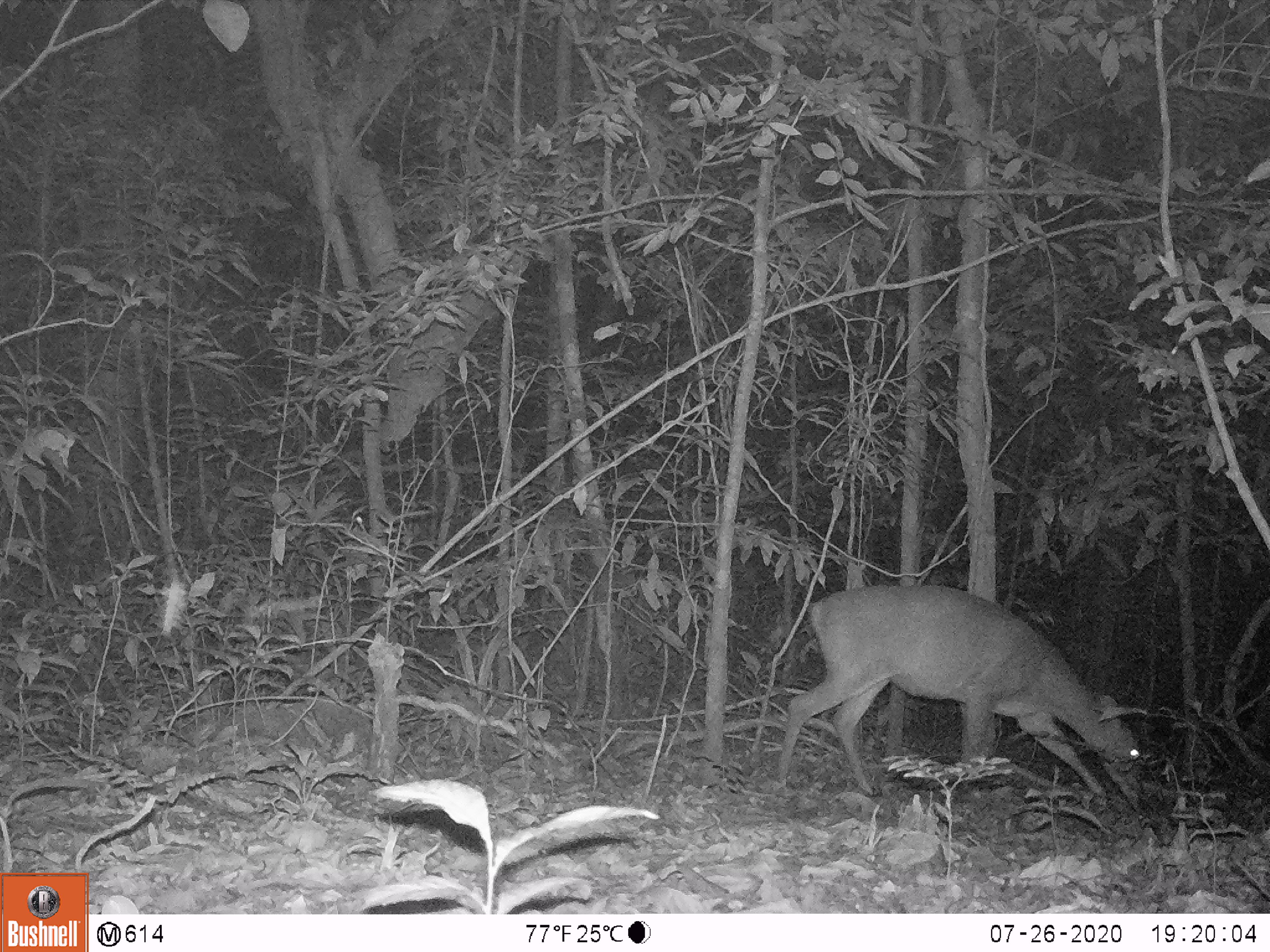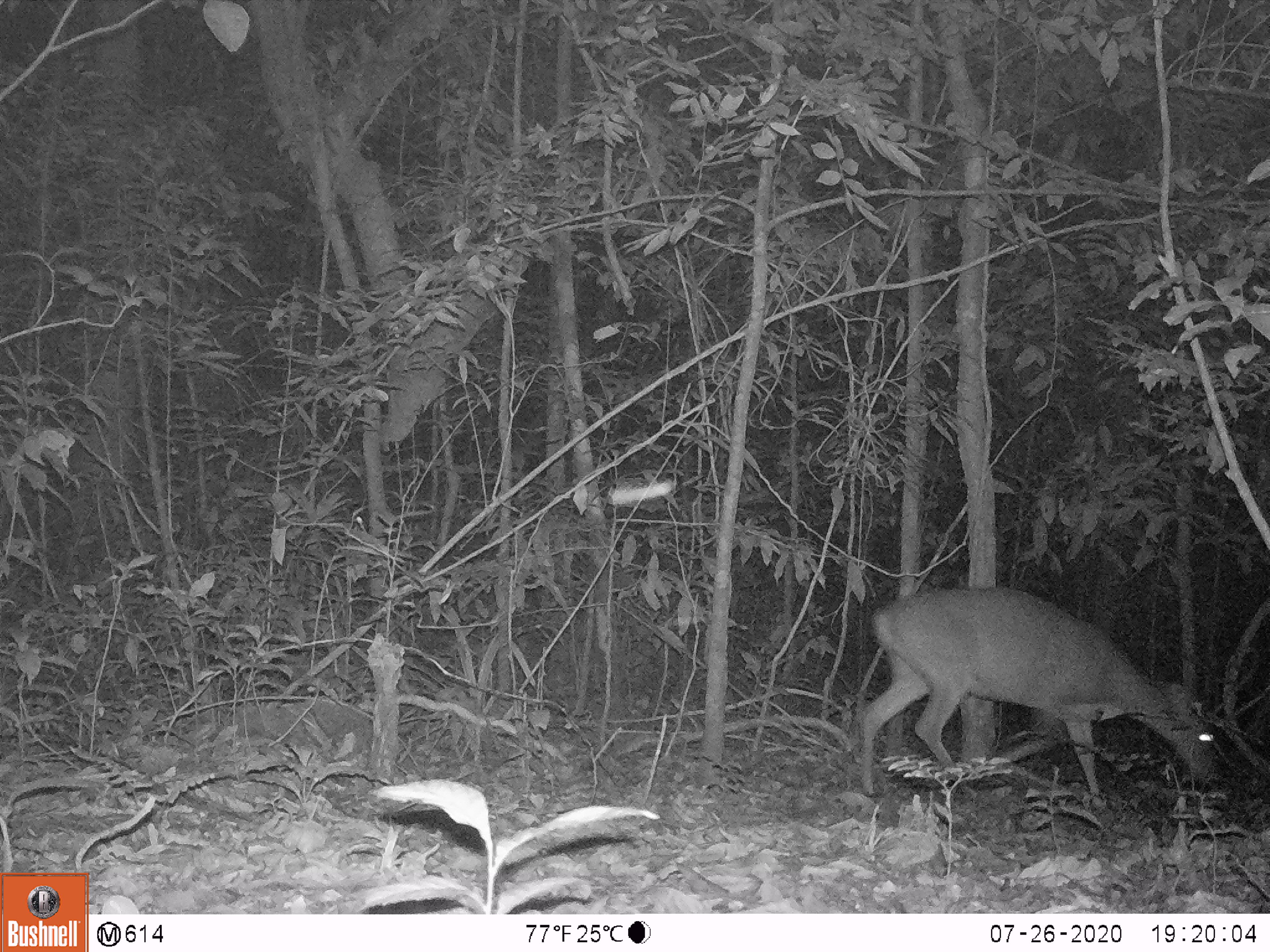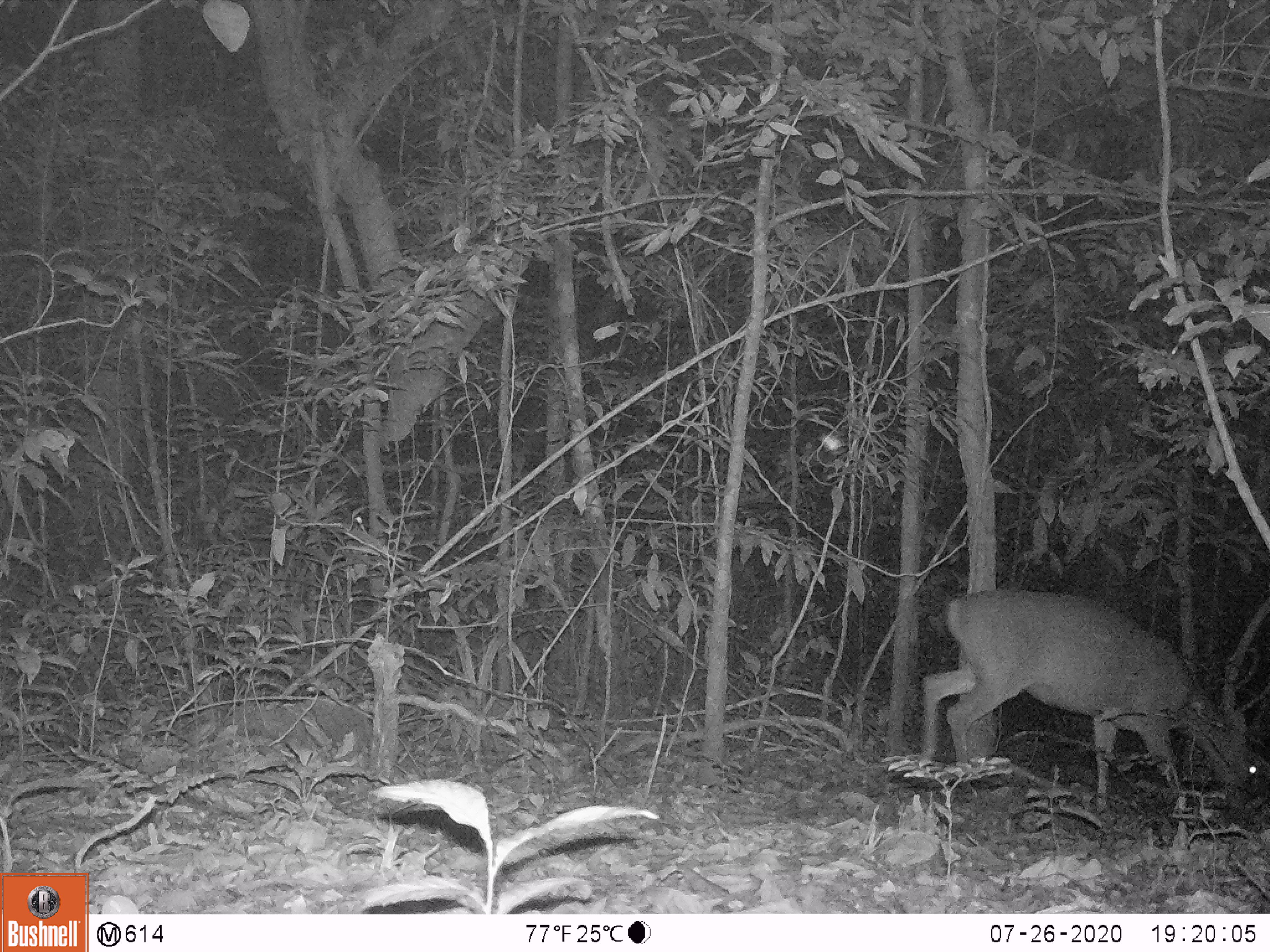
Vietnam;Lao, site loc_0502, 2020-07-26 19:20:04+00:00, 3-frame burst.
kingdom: Animalia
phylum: Chordata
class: Mammalia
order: Artiodactyla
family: Cervidae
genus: Muntiacus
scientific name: Muntiacus vuquangensis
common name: large-antlered muntjac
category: large antlered muntjac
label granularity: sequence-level